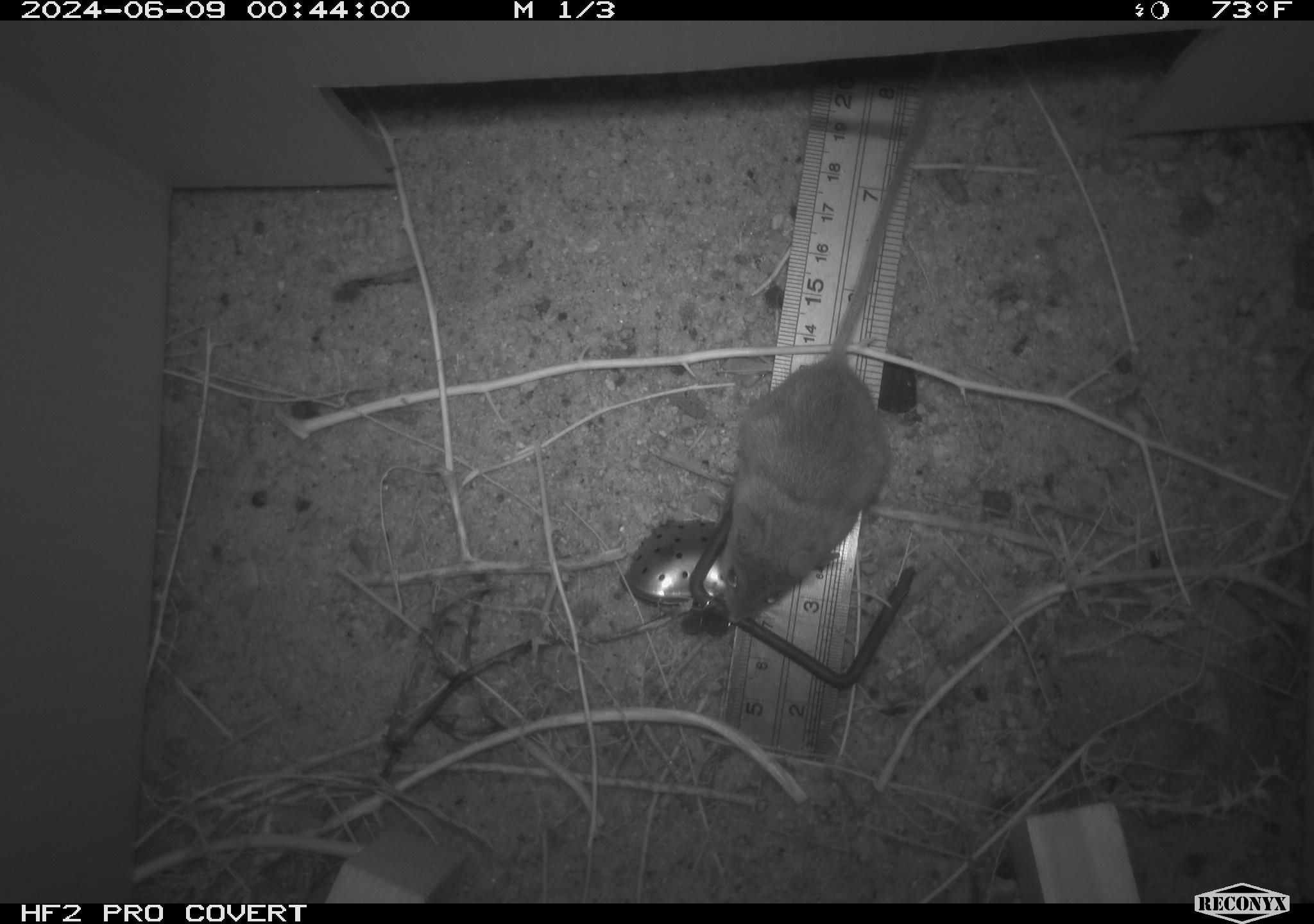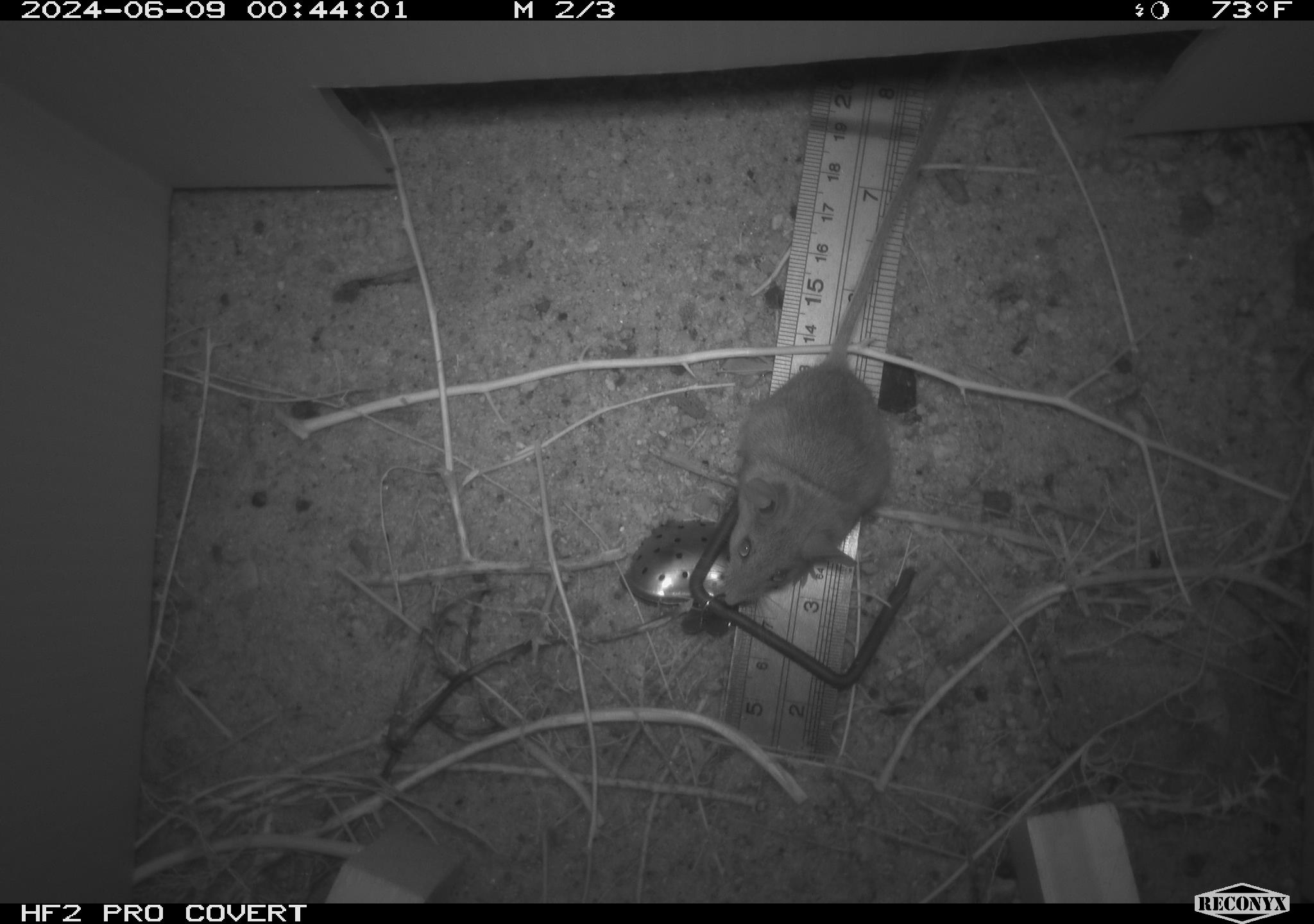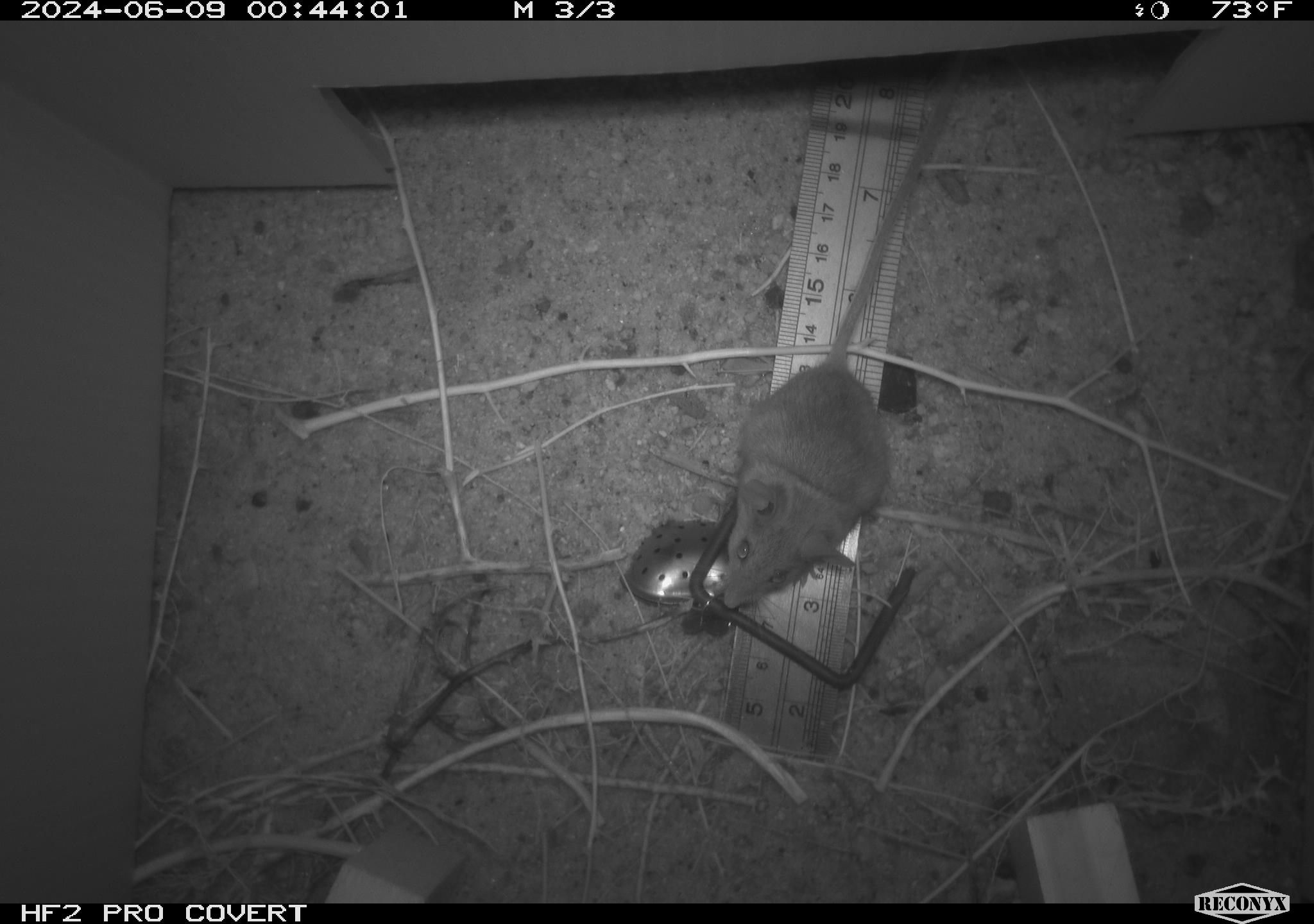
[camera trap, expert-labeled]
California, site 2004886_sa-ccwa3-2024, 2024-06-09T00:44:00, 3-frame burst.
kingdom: Animalia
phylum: Chordata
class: Mammalia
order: Rodentia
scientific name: Rodentia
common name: mouse species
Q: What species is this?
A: Mouse species (Rodentia).